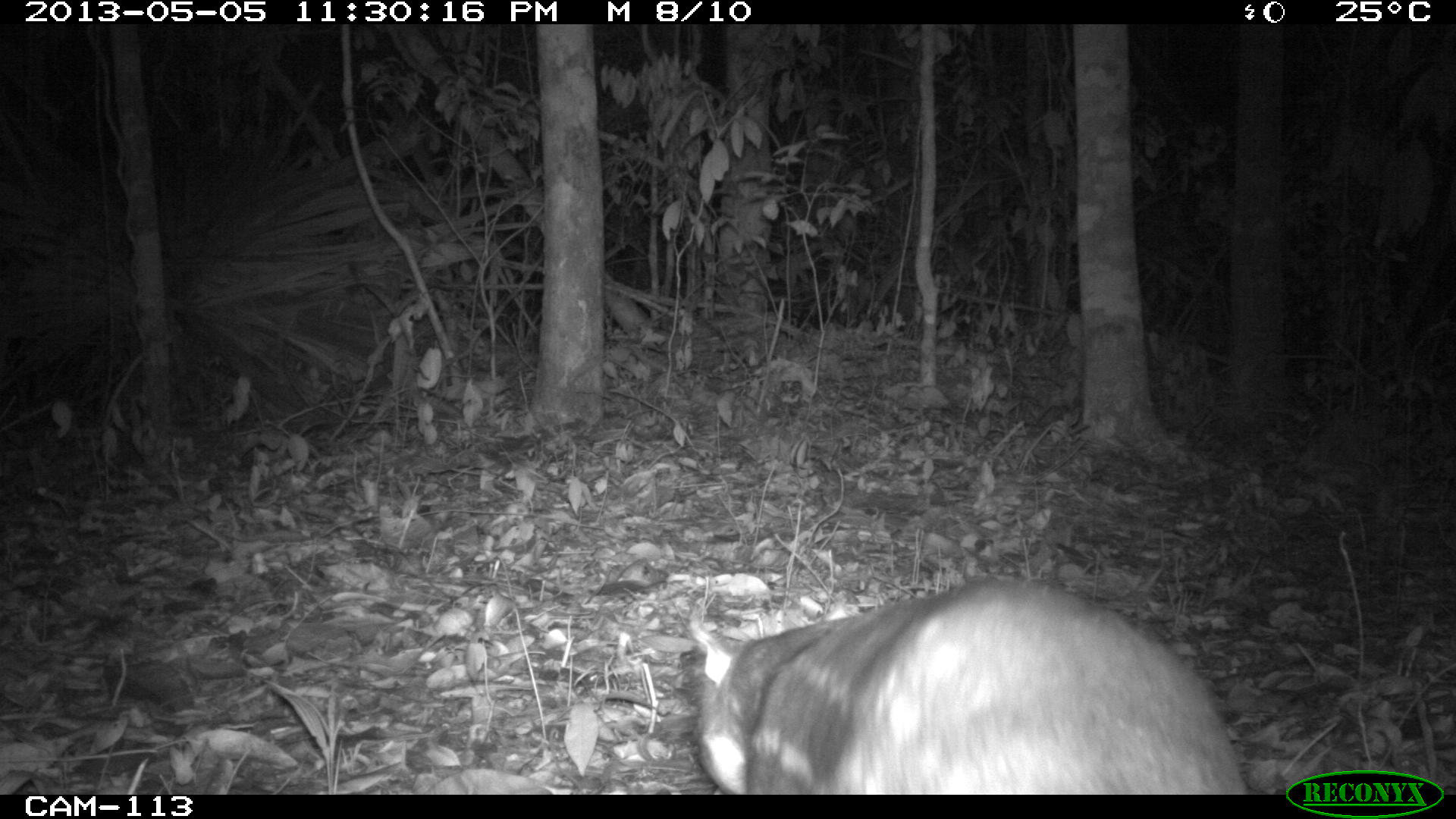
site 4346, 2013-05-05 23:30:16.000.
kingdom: Animalia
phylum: Chordata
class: Mammalia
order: Rodentia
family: Cuniculidae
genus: Cuniculus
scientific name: Cuniculus paca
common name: lowland paca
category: agouti paca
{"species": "agouti paca (lowland paca) (Cuniculus paca)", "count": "1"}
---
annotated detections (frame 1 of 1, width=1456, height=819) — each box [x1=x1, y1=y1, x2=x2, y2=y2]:
agouti paca: [x1=649, y1=573, x2=1243, y2=794]